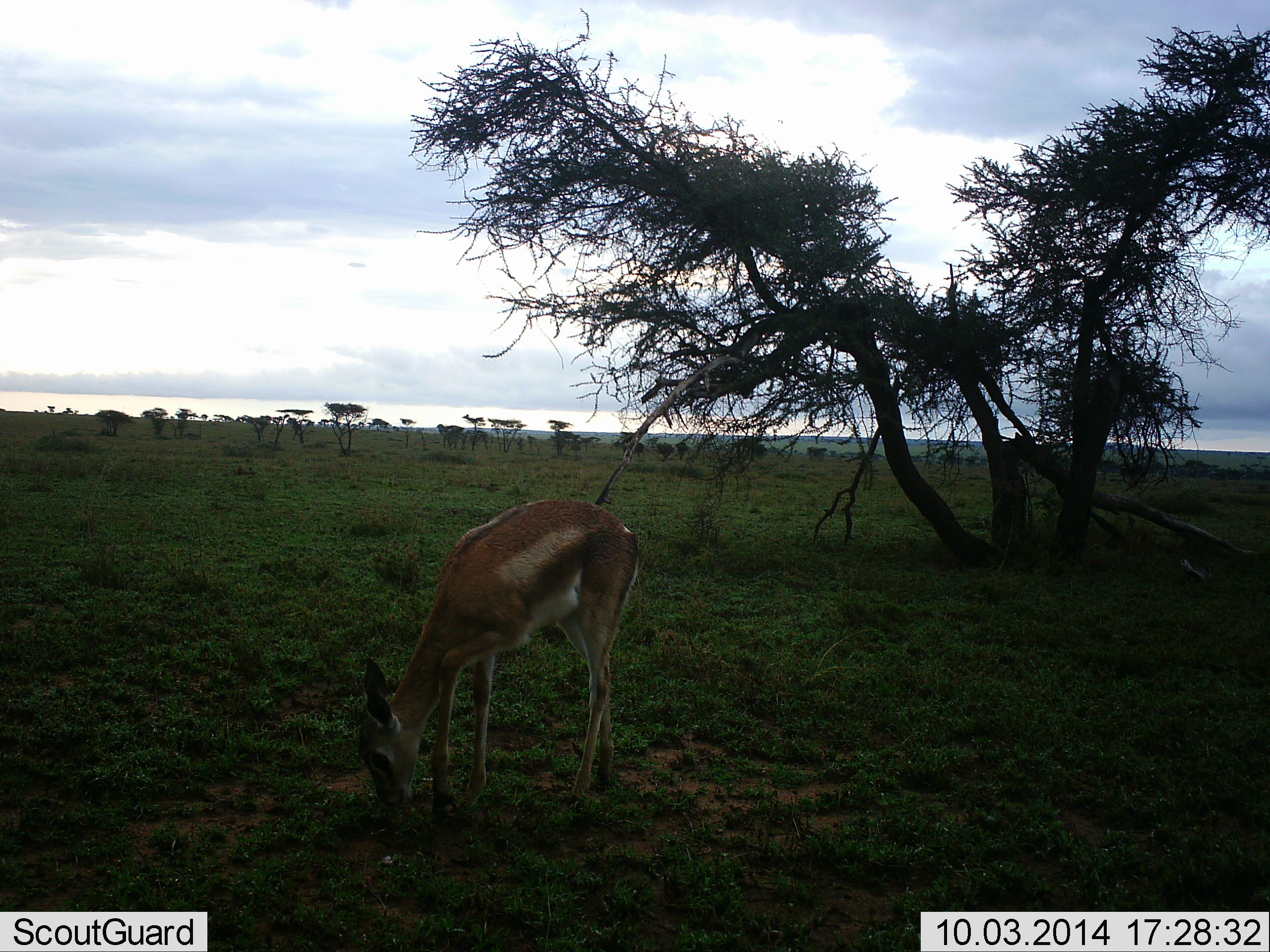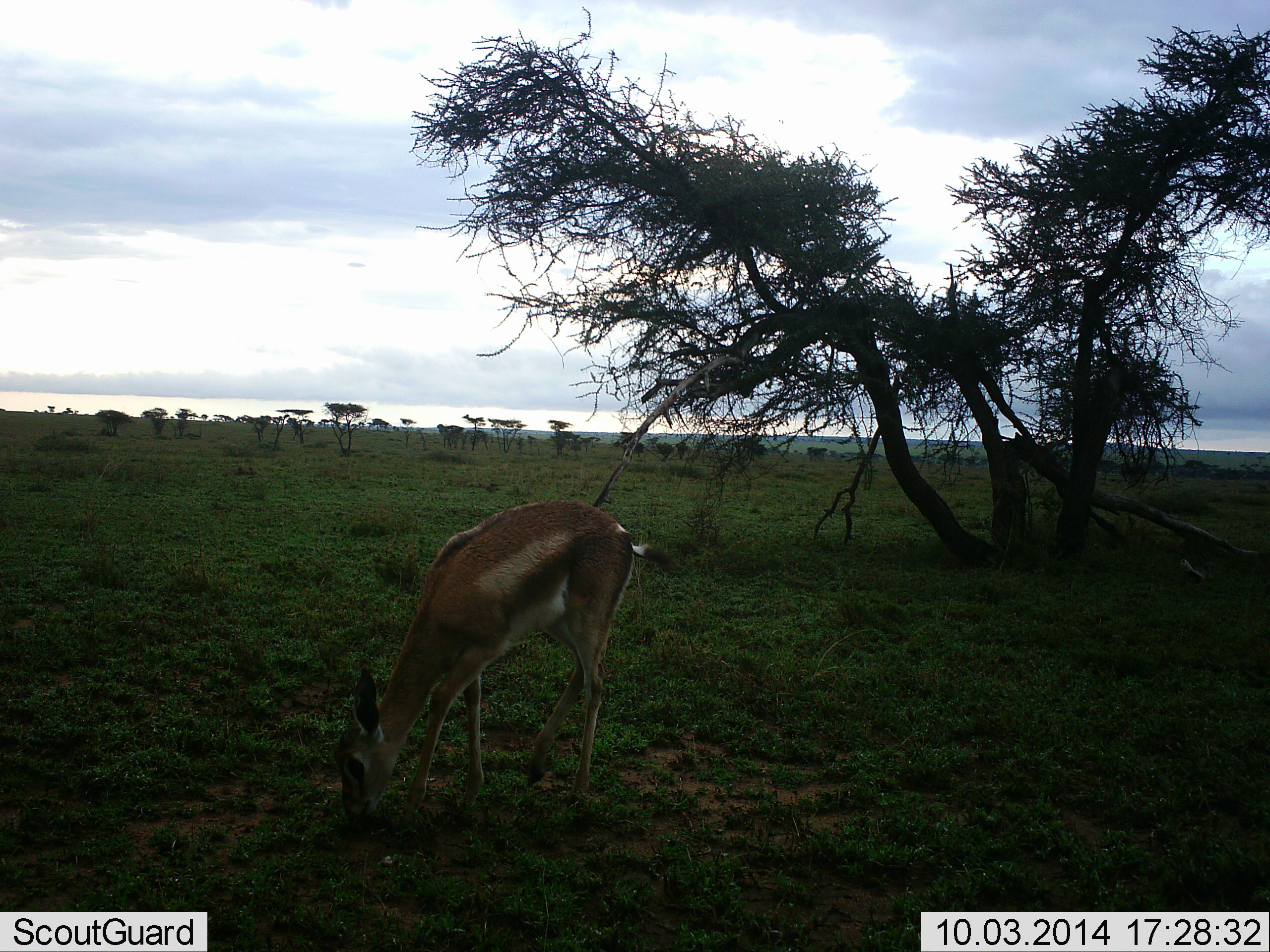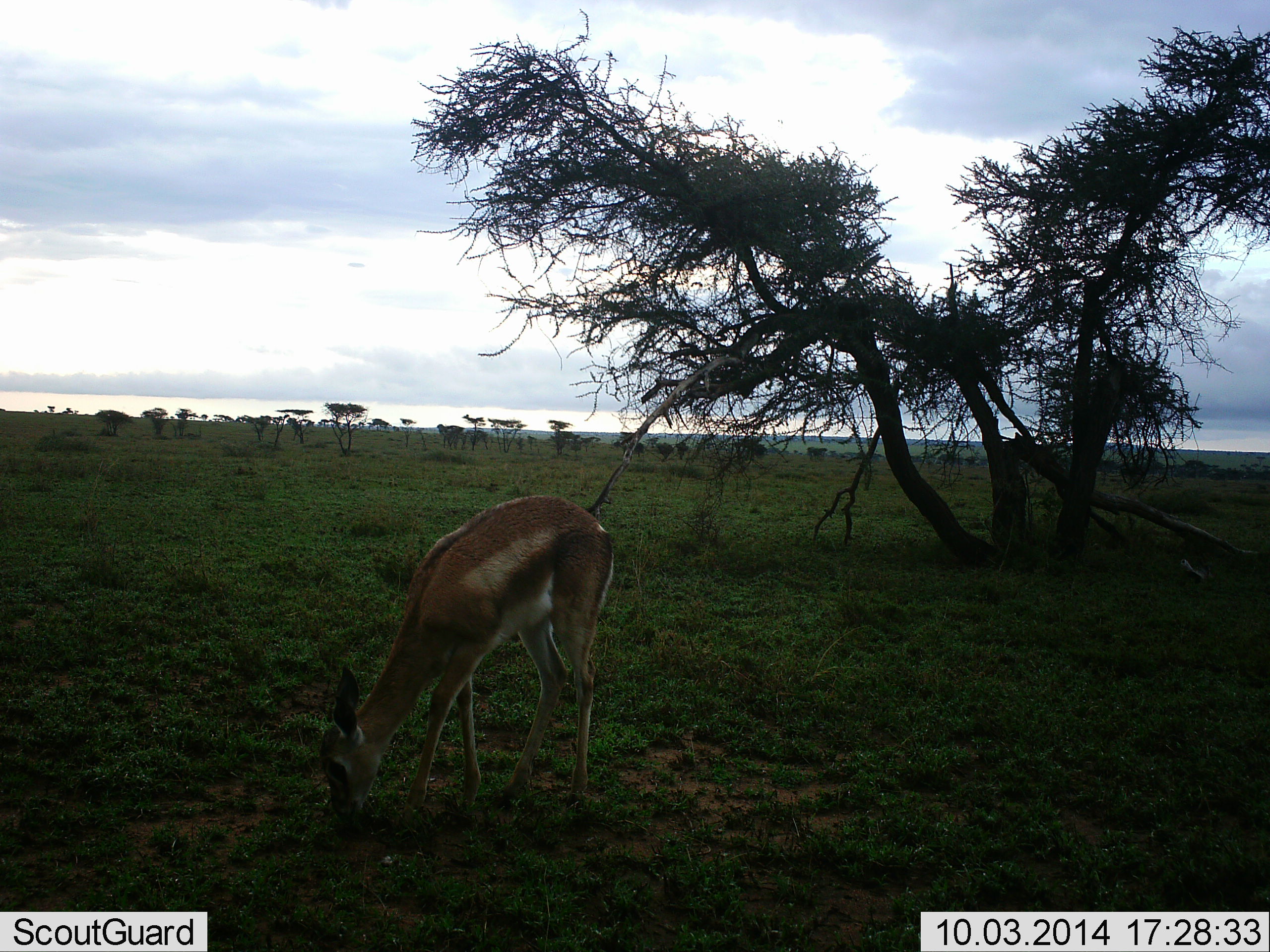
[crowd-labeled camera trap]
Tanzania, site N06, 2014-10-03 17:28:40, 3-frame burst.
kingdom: Animalia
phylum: Chordata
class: Mammalia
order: Artiodactyla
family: Bovidae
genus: Eudorcas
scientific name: Eudorcas thomsonii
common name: thomson's gazelle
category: gazellethomsons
Gazellethomsons (thomson's gazelle) (Eudorcas thomsonii), count 1. Behavior (volunteer vote fractions): standing 10%, resting 0%, moving 10%, interacting 0%. Young present (vote fraction): 10%. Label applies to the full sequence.